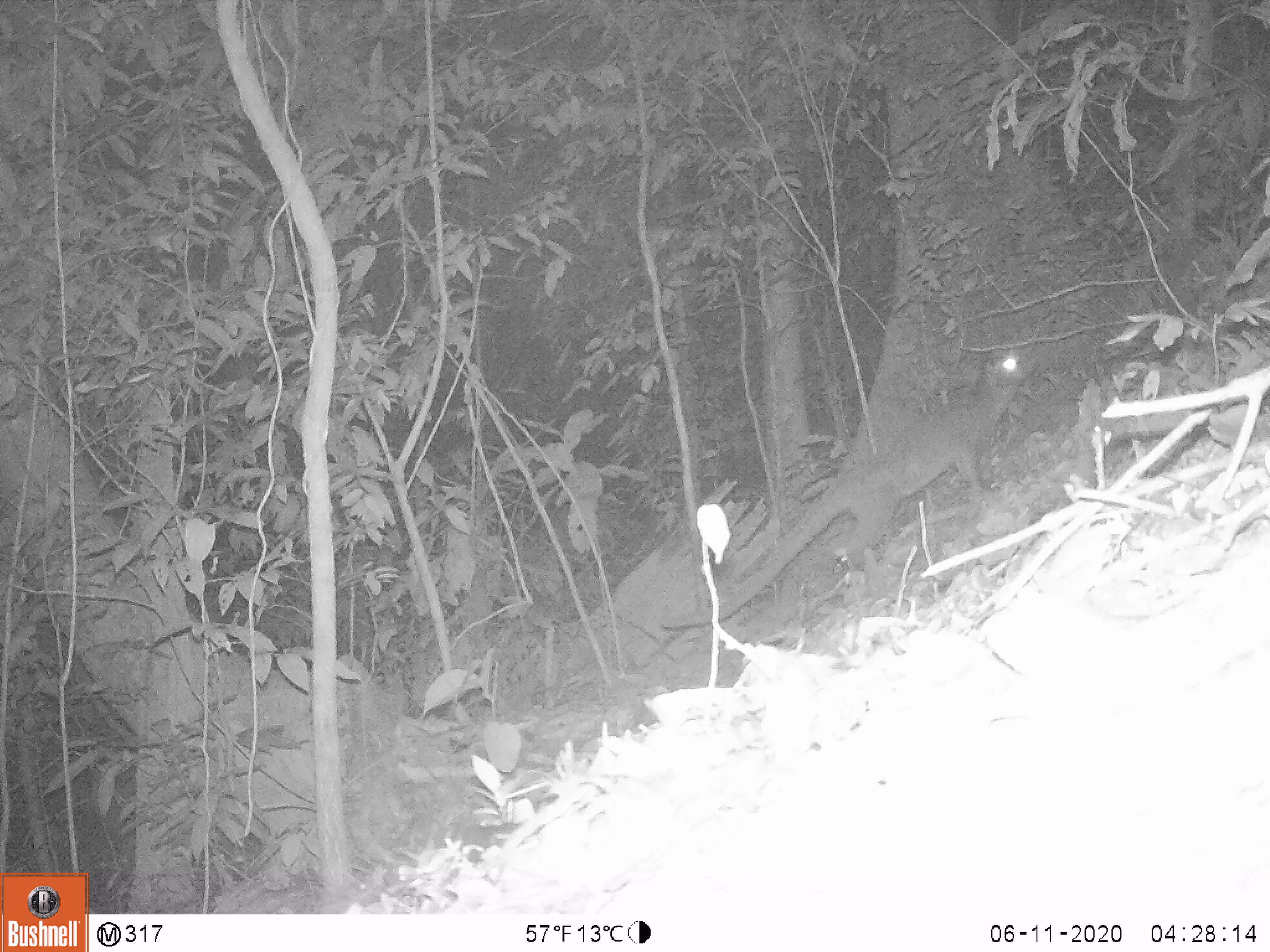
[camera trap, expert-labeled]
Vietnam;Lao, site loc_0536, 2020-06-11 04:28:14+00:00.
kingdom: Animalia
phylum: Chordata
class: Mammalia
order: Carnivora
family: Viverridae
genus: Paguma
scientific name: Paguma larvata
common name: masked palm civet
Masked palm civet (Paguma larvata). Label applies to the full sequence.